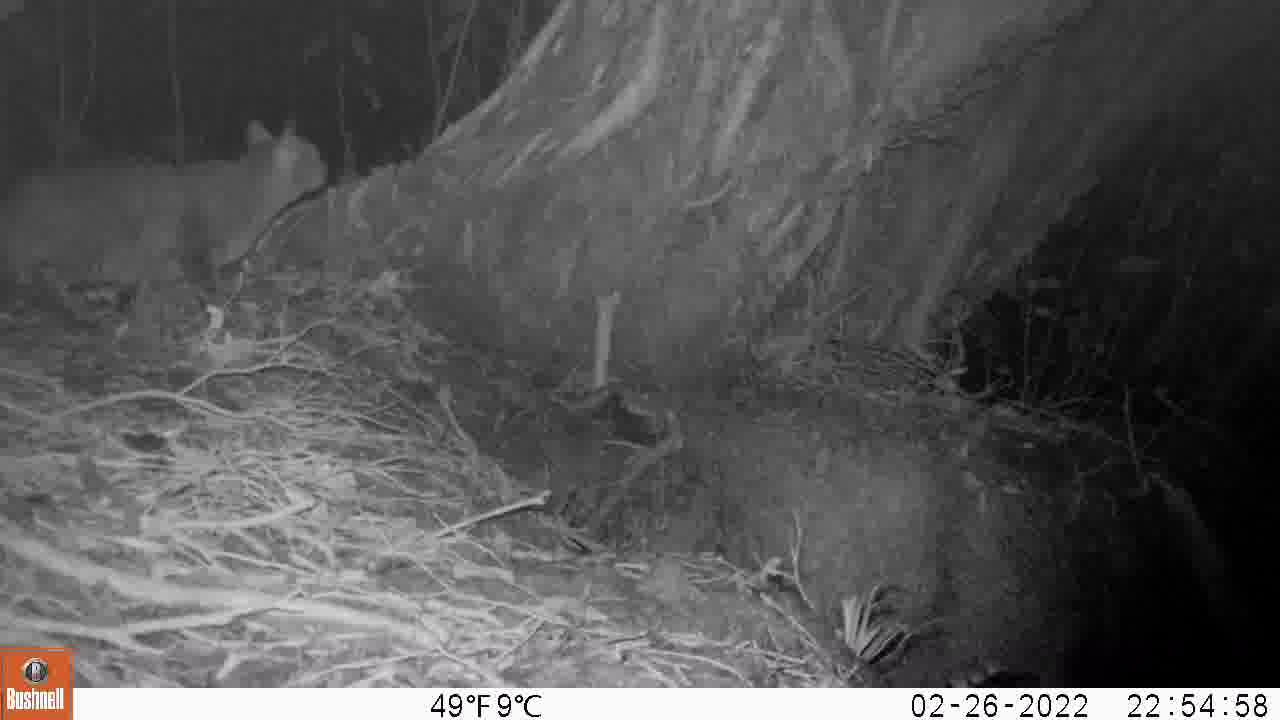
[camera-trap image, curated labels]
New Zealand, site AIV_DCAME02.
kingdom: Animalia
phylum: Chordata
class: Mammalia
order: Carnivora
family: Felidae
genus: Felis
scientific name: Felis catus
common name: domestic cat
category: cat